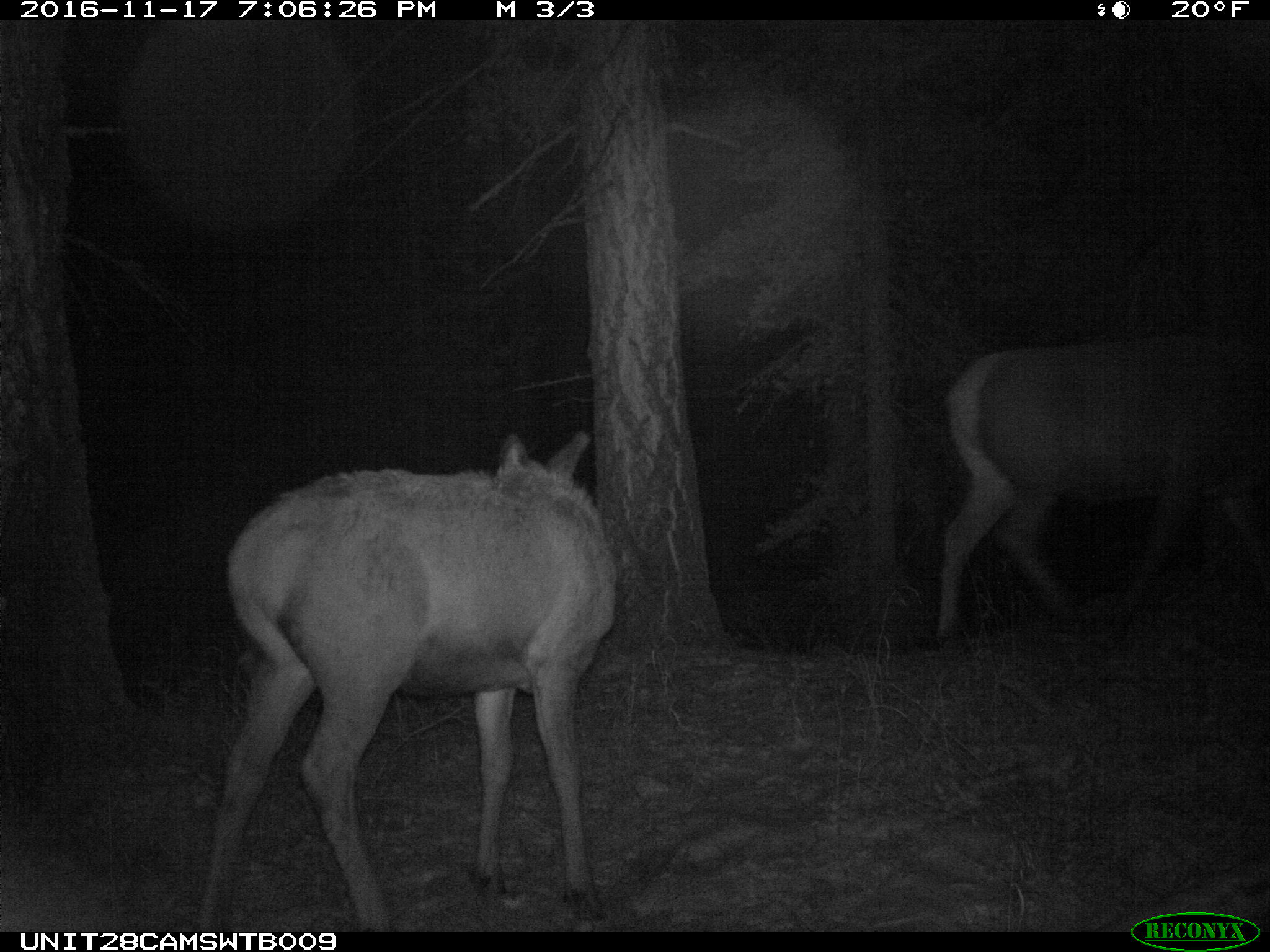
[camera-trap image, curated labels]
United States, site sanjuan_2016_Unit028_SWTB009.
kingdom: Animalia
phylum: Chordata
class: Mammalia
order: Artiodactyla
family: Cervidae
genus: Cervus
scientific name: Cervus elaphus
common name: red deer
Cervus elaphus (red deer).